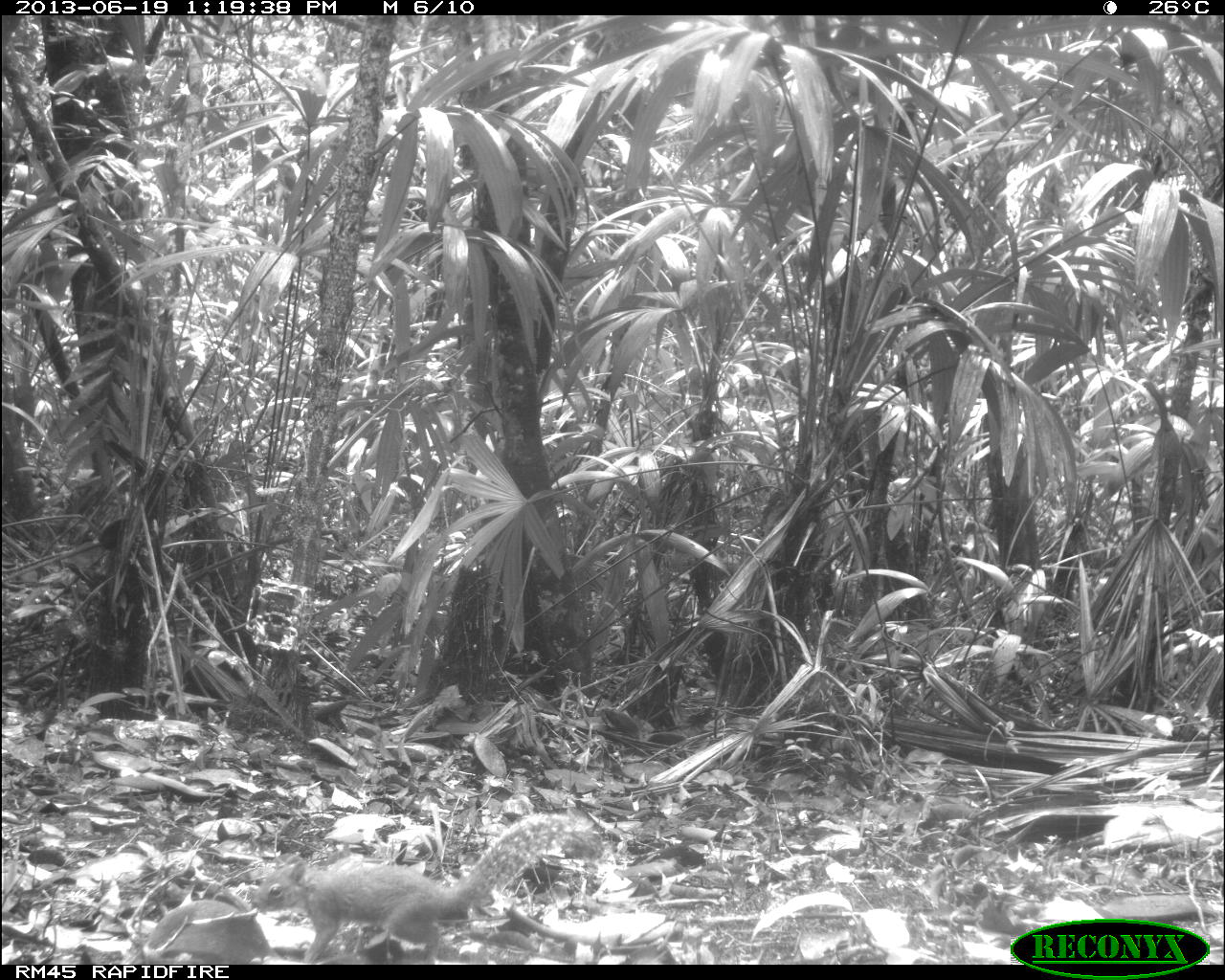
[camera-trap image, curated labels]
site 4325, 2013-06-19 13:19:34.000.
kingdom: Animalia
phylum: Chordata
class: Mammalia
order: Rodentia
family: Sciuridae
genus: Sciurus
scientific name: Sciurus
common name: squirrel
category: sciurus sp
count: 1